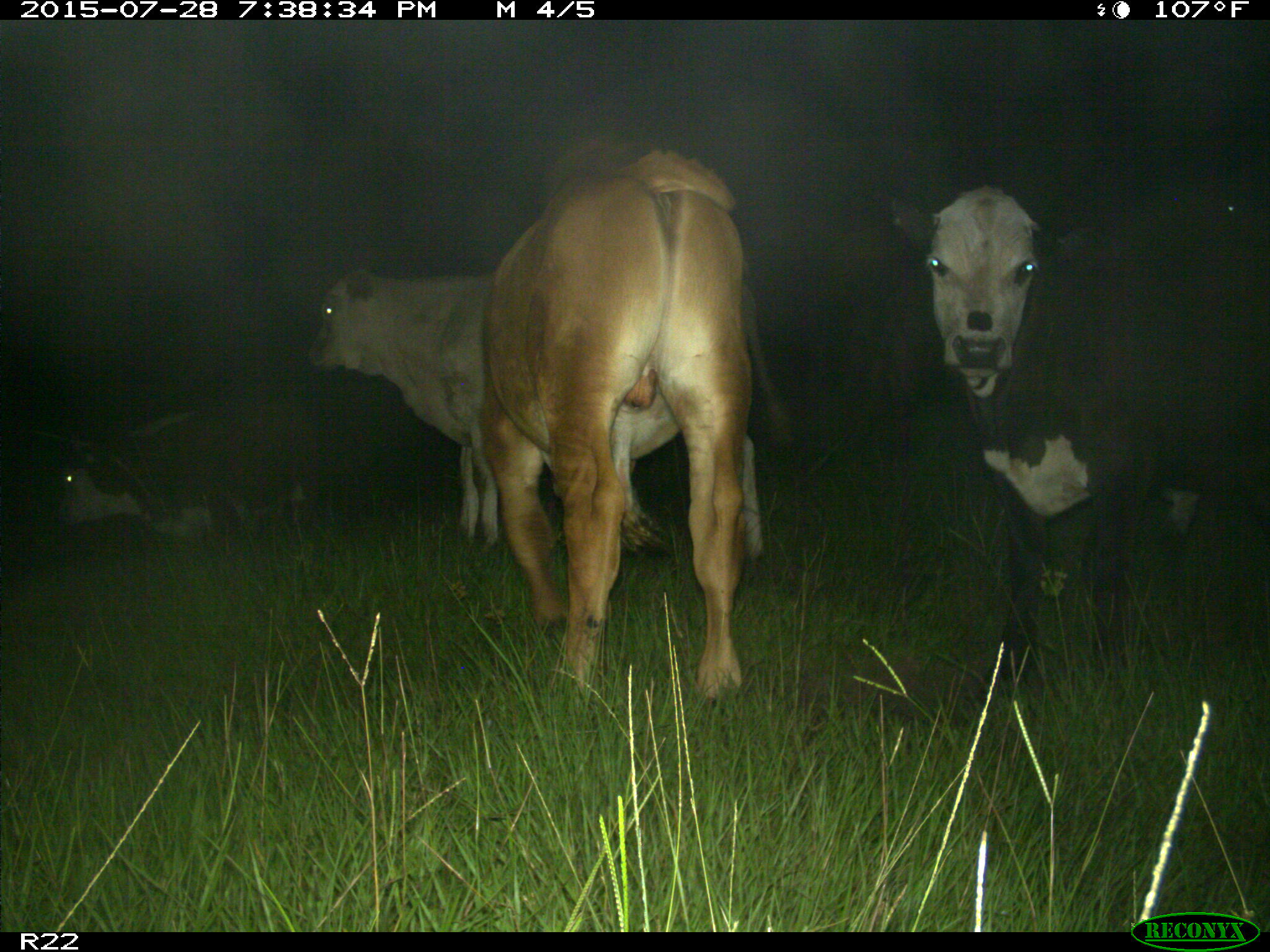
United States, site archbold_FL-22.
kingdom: Animalia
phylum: Chordata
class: Mammalia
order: Artiodactyla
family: Bovidae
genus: Bos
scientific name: Bos taurus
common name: domestic cow